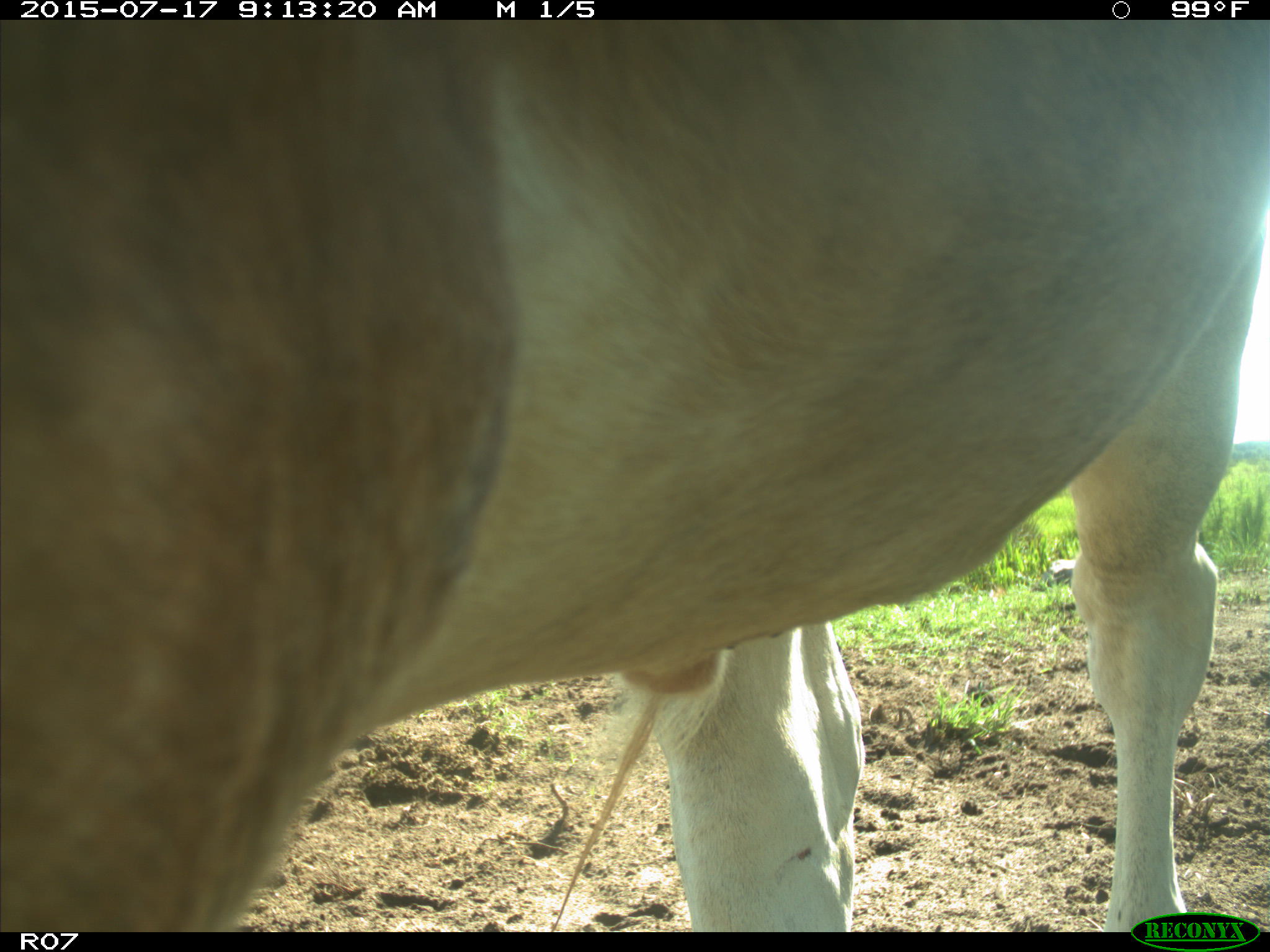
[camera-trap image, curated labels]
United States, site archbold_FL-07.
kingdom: Animalia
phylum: Chordata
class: Mammalia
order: Artiodactyla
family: Bovidae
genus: Bos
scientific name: Bos taurus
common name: domestic cow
Bos taurus (domestic cow).